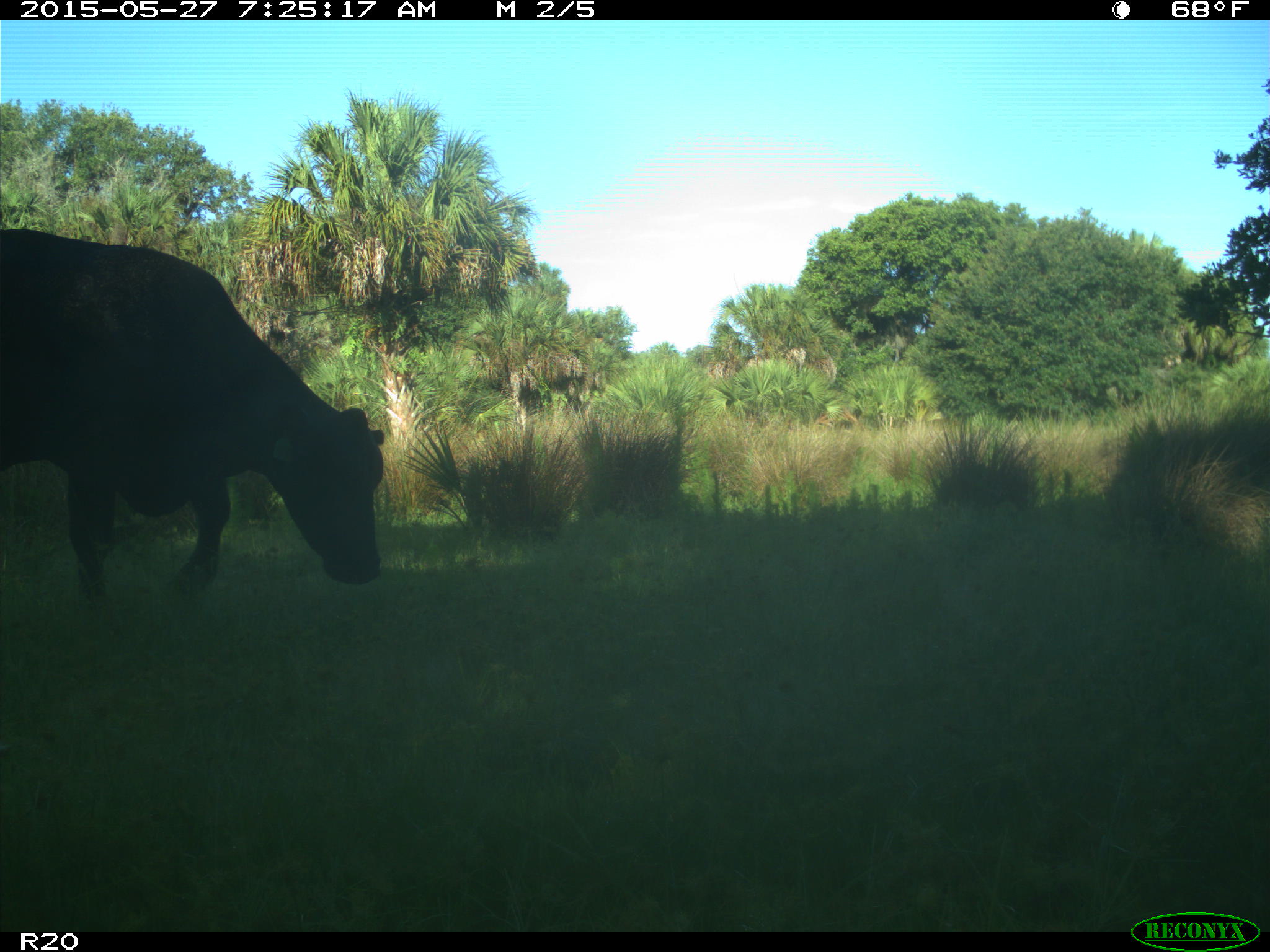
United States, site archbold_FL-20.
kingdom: Animalia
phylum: Chordata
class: Mammalia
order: Artiodactyla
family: Bovidae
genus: Bos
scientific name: Bos taurus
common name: domestic cow